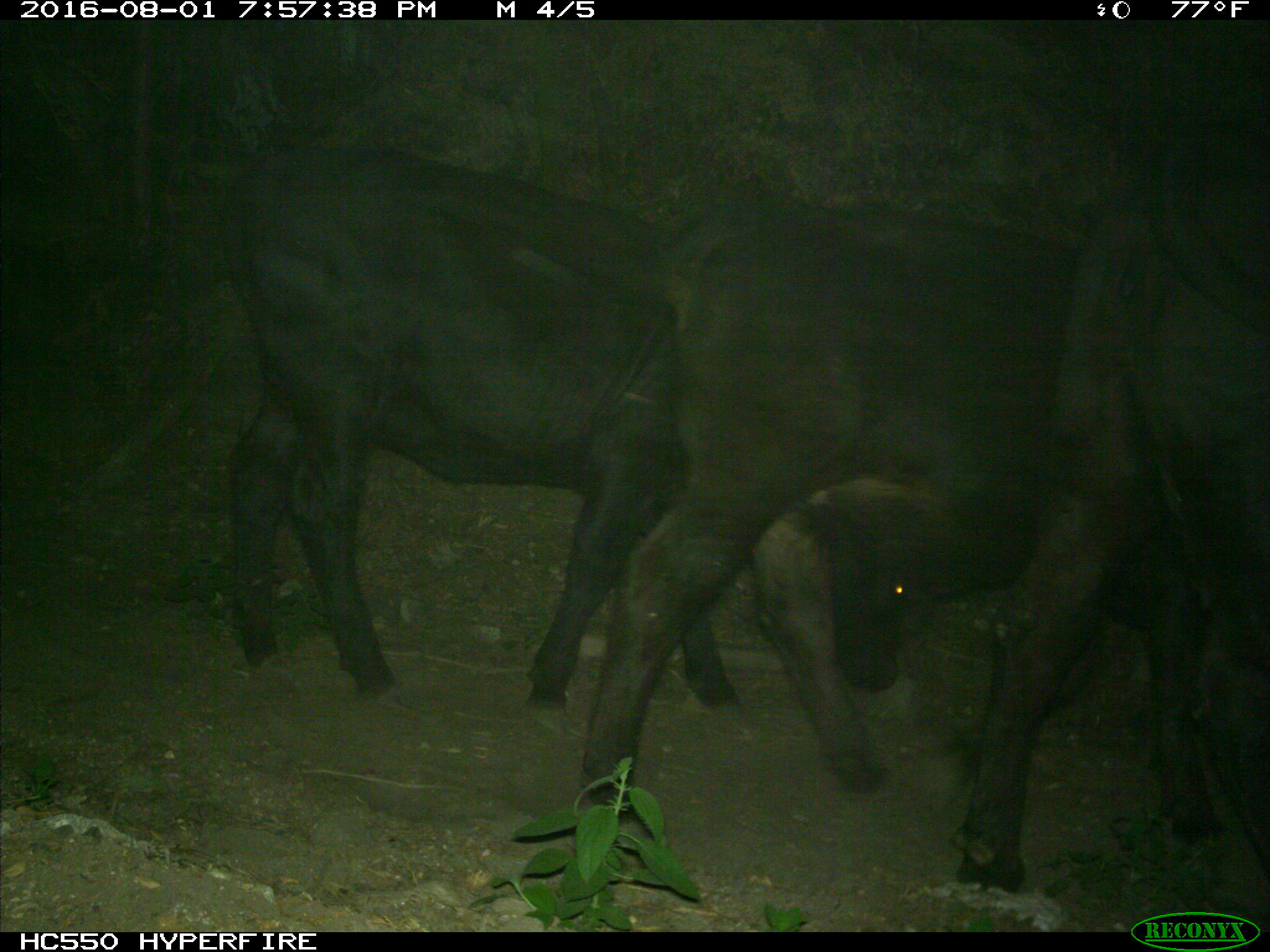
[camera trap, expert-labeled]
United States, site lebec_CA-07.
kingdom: Animalia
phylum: Chordata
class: Mammalia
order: Artiodactyla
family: Bovidae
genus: Bos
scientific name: Bos taurus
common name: domestic cow